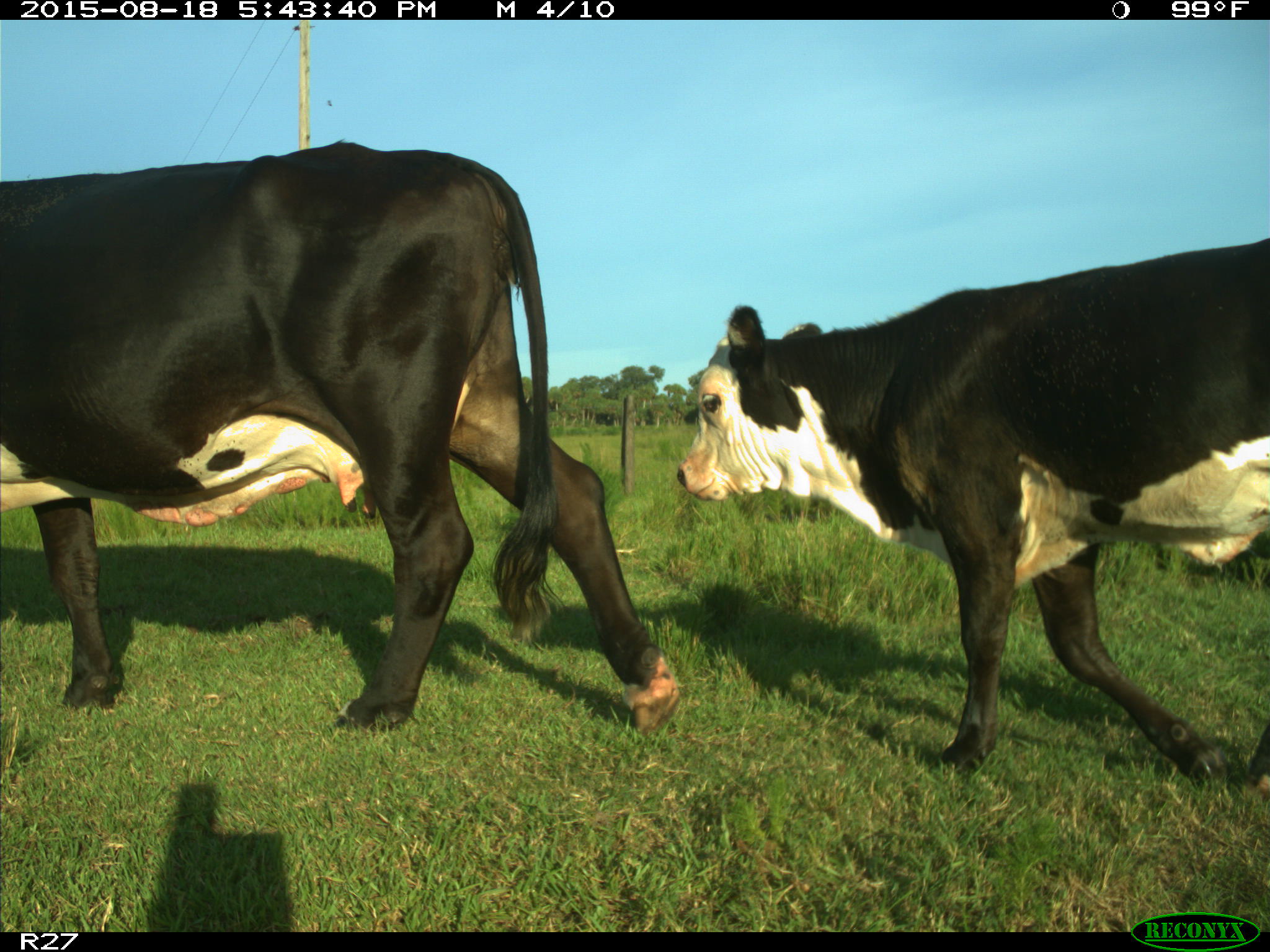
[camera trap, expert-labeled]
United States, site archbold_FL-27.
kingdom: Animalia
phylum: Chordata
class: Mammalia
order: Artiodactyla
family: Bovidae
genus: Bos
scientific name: Bos taurus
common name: domestic cow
Bos taurus (domestic cow).